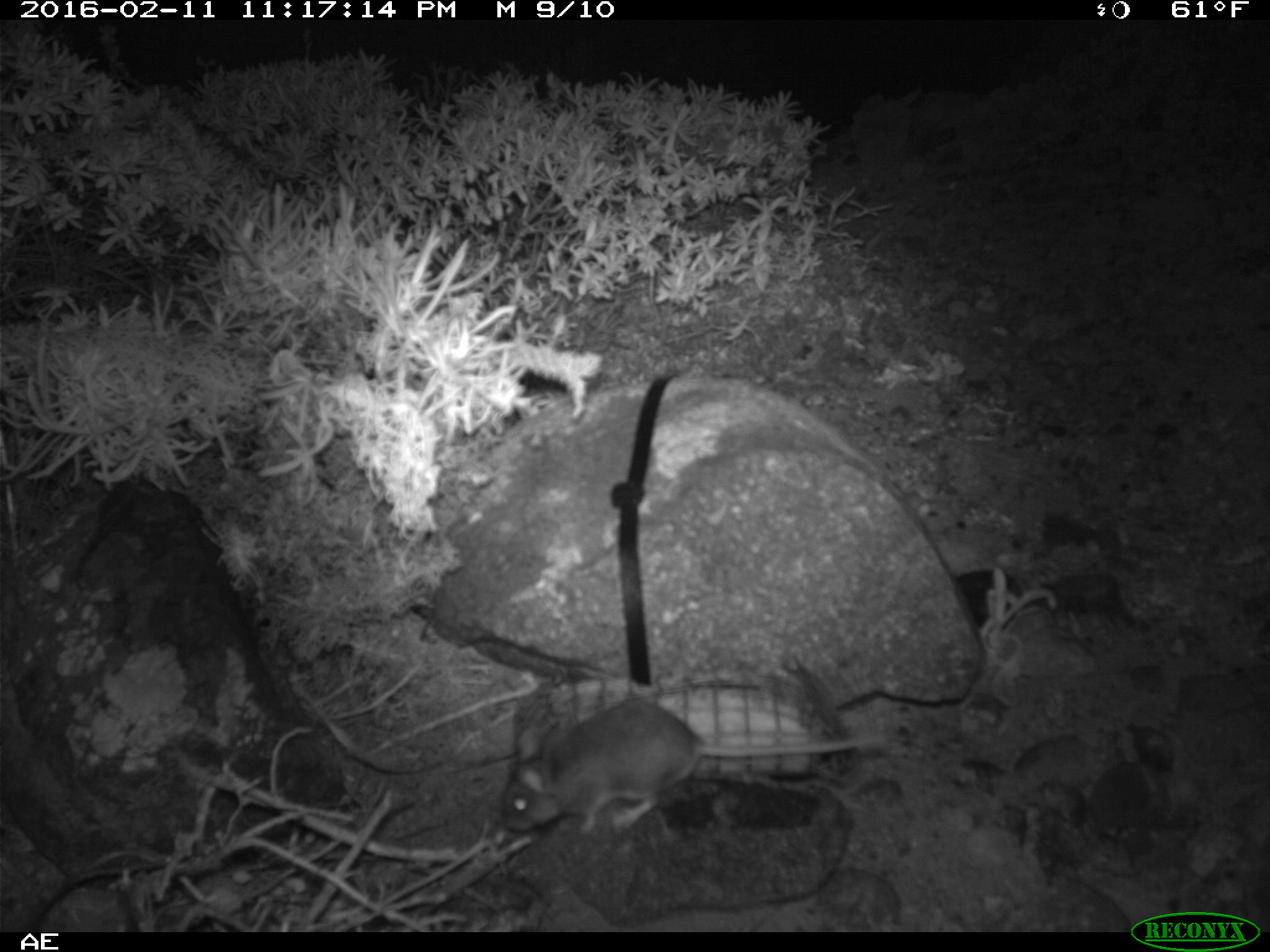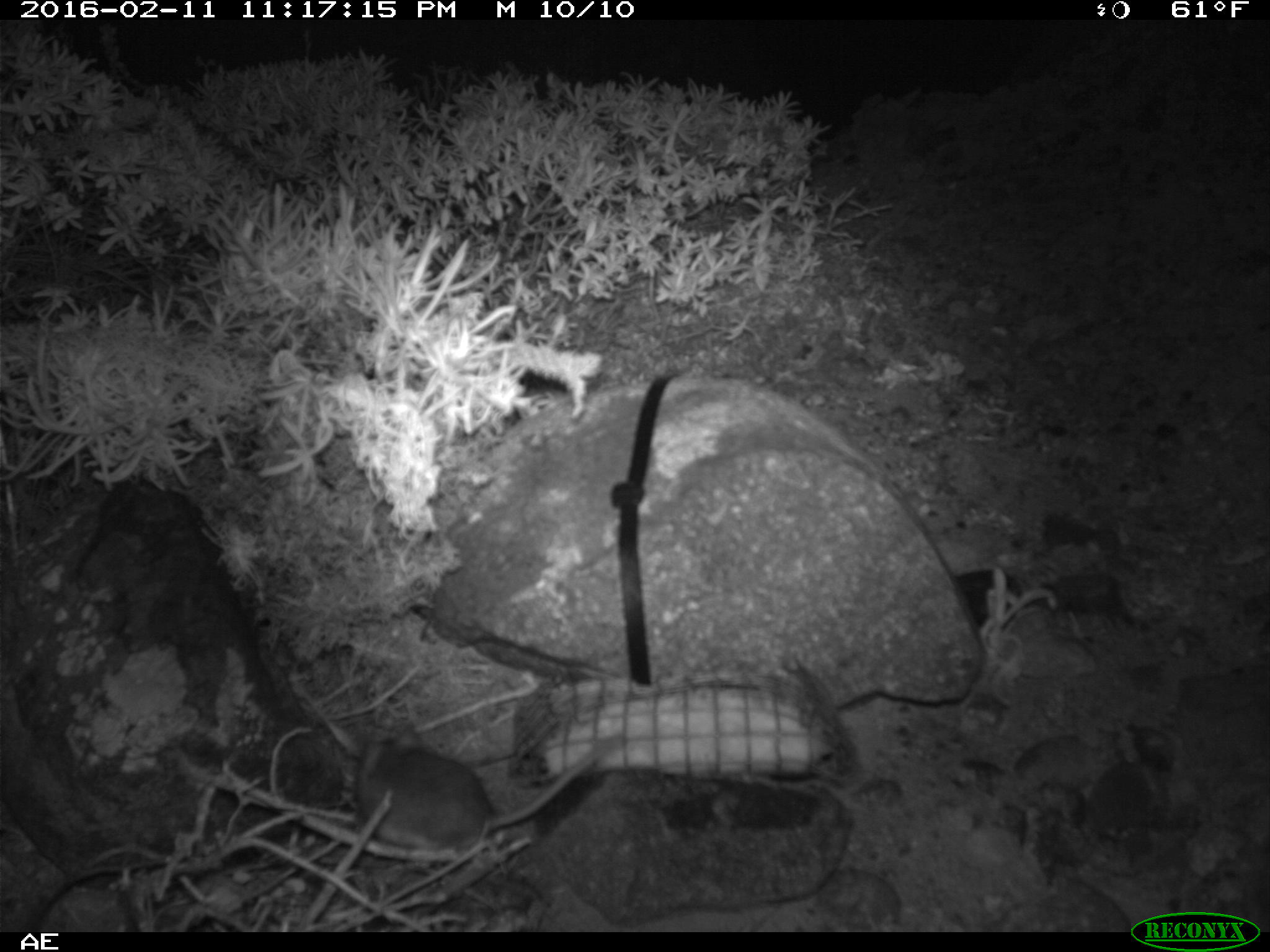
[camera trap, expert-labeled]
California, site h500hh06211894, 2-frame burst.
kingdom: Animalia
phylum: Chordata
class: Mammalia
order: Rodentia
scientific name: Rodentia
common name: rodent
Rodent (Rodentia).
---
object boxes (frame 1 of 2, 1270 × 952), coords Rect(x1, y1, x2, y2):
rodent: Rect(502, 698, 889, 834)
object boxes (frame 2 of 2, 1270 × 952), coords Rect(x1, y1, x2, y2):
rodent: Rect(358, 724, 620, 852)